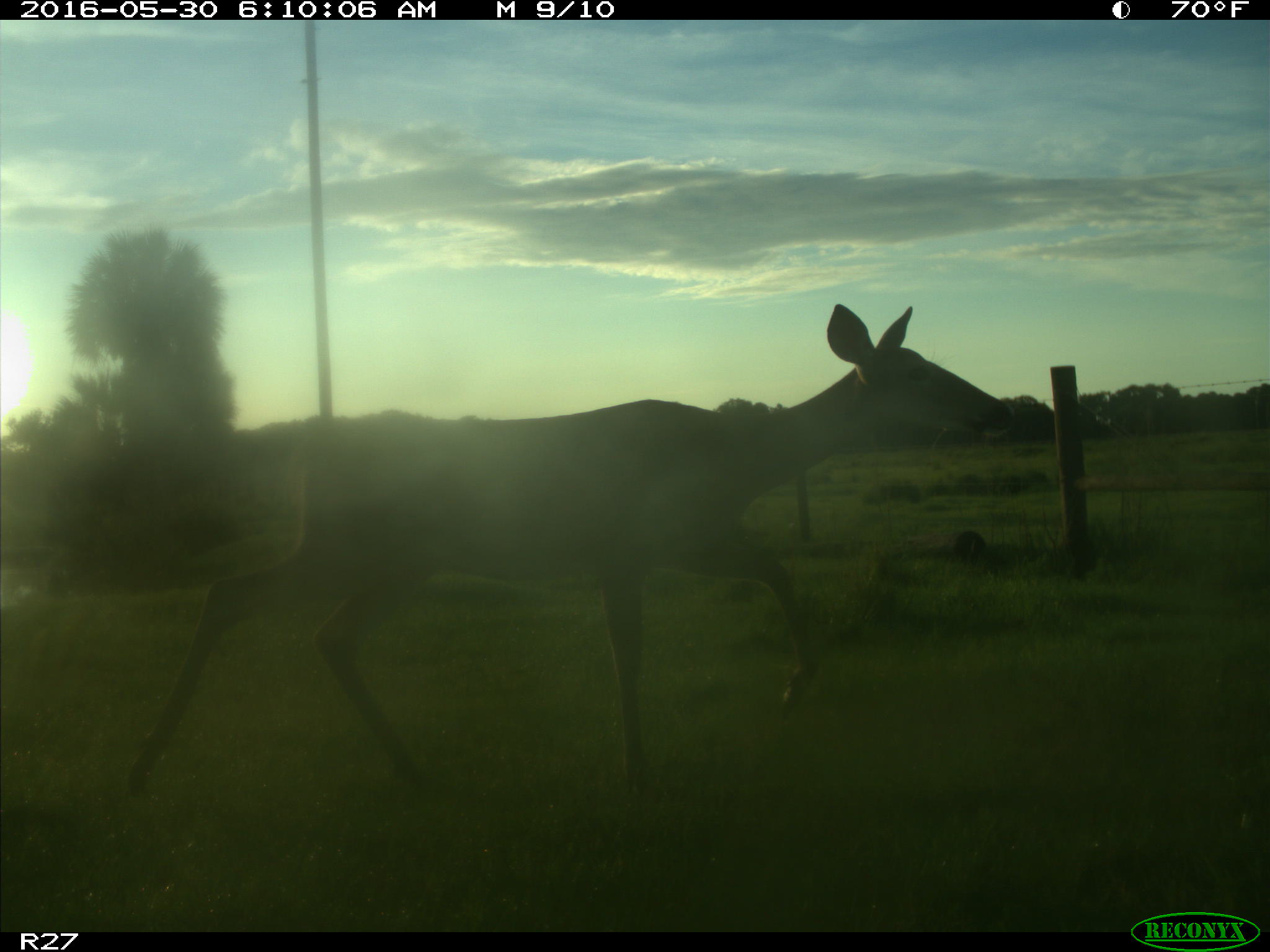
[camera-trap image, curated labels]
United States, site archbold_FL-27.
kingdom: Animalia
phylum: Chordata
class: Mammalia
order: Artiodactyla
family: Cervidae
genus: Odocoileus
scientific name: Odocoileus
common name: deer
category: unidentified deer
Unidentified deer (deer) (Odocoileus).